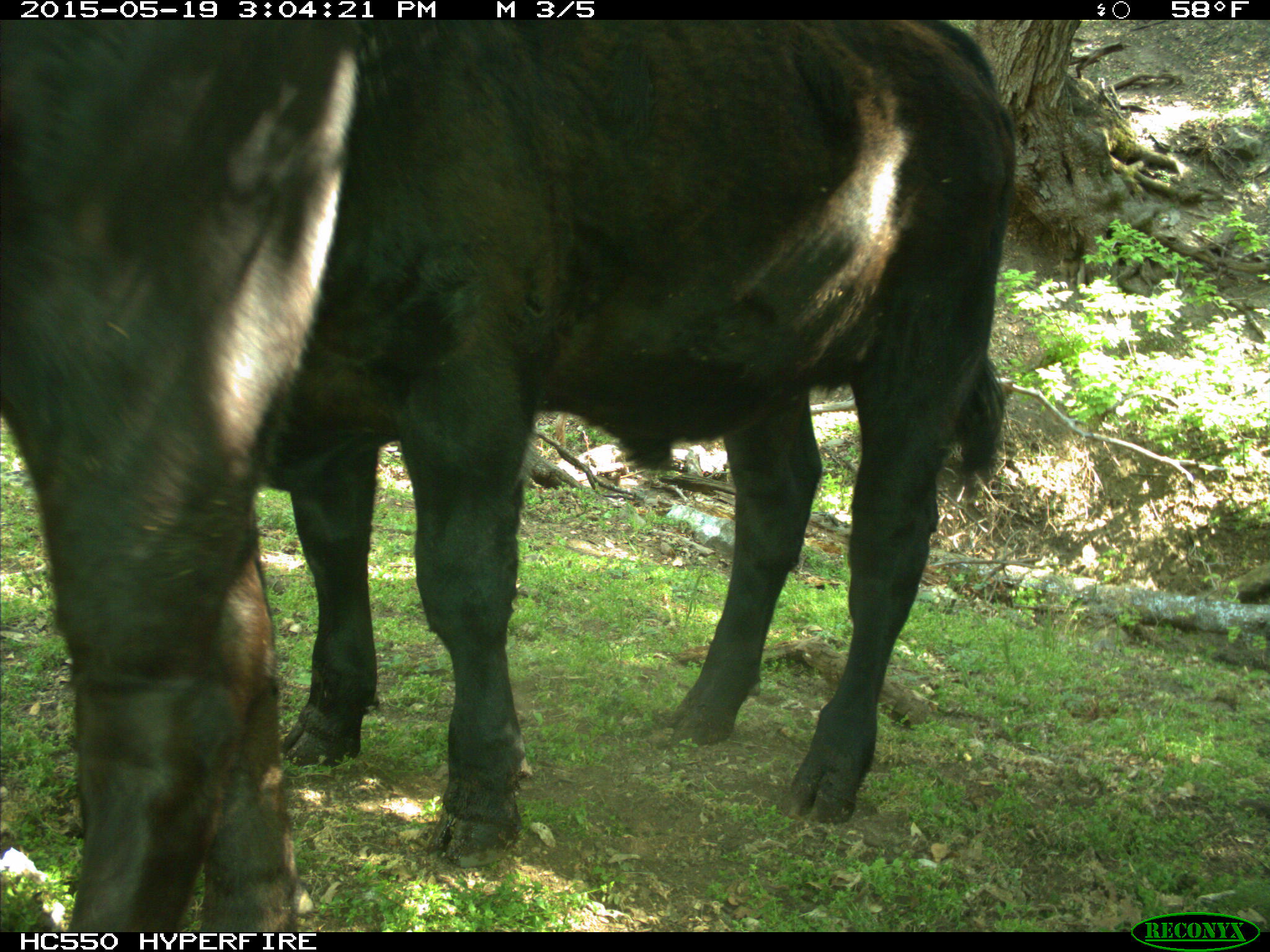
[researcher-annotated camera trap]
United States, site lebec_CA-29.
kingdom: Animalia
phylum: Chordata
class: Mammalia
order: Artiodactyla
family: Bovidae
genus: Bos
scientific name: Bos taurus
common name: domestic cow